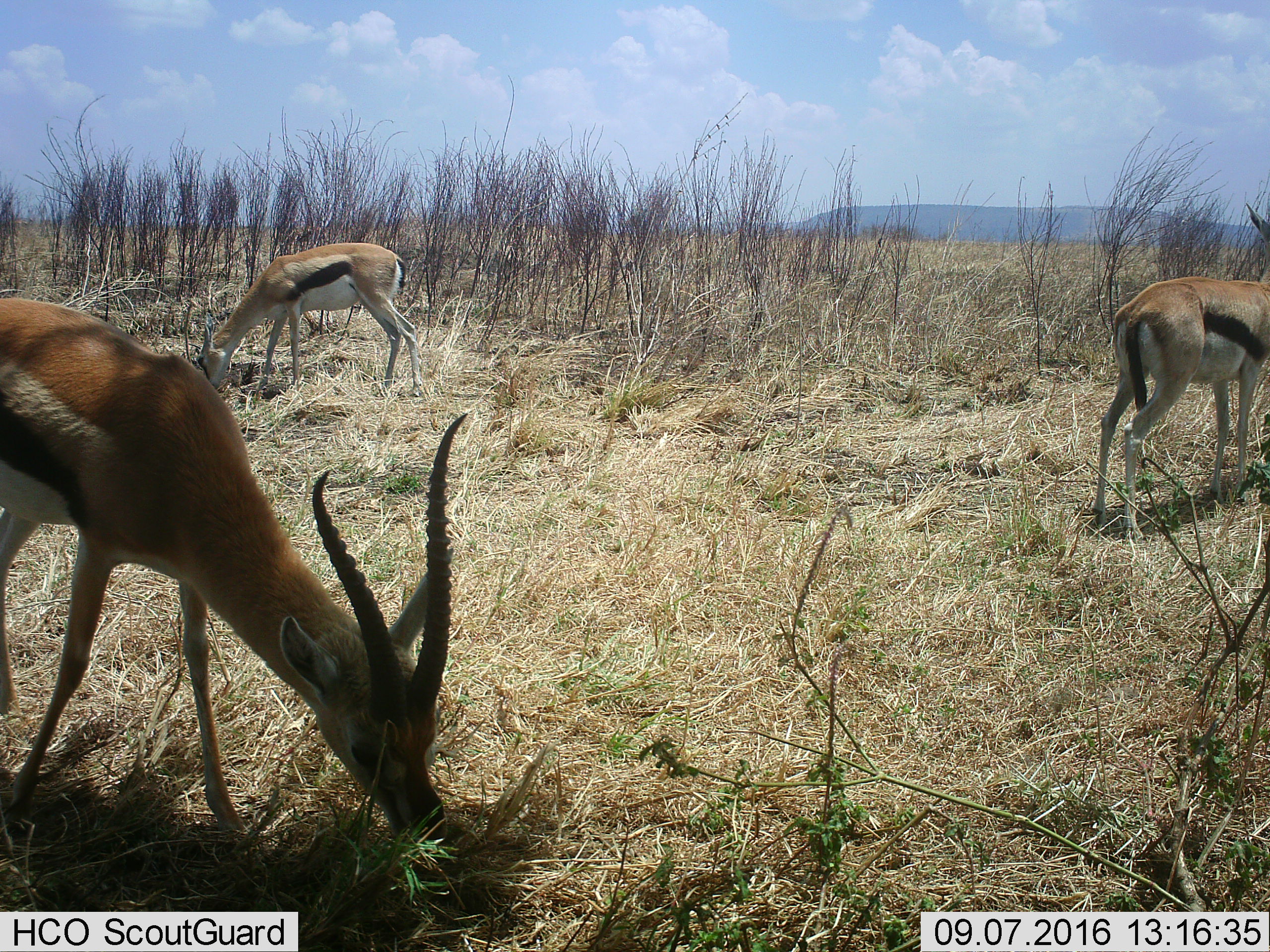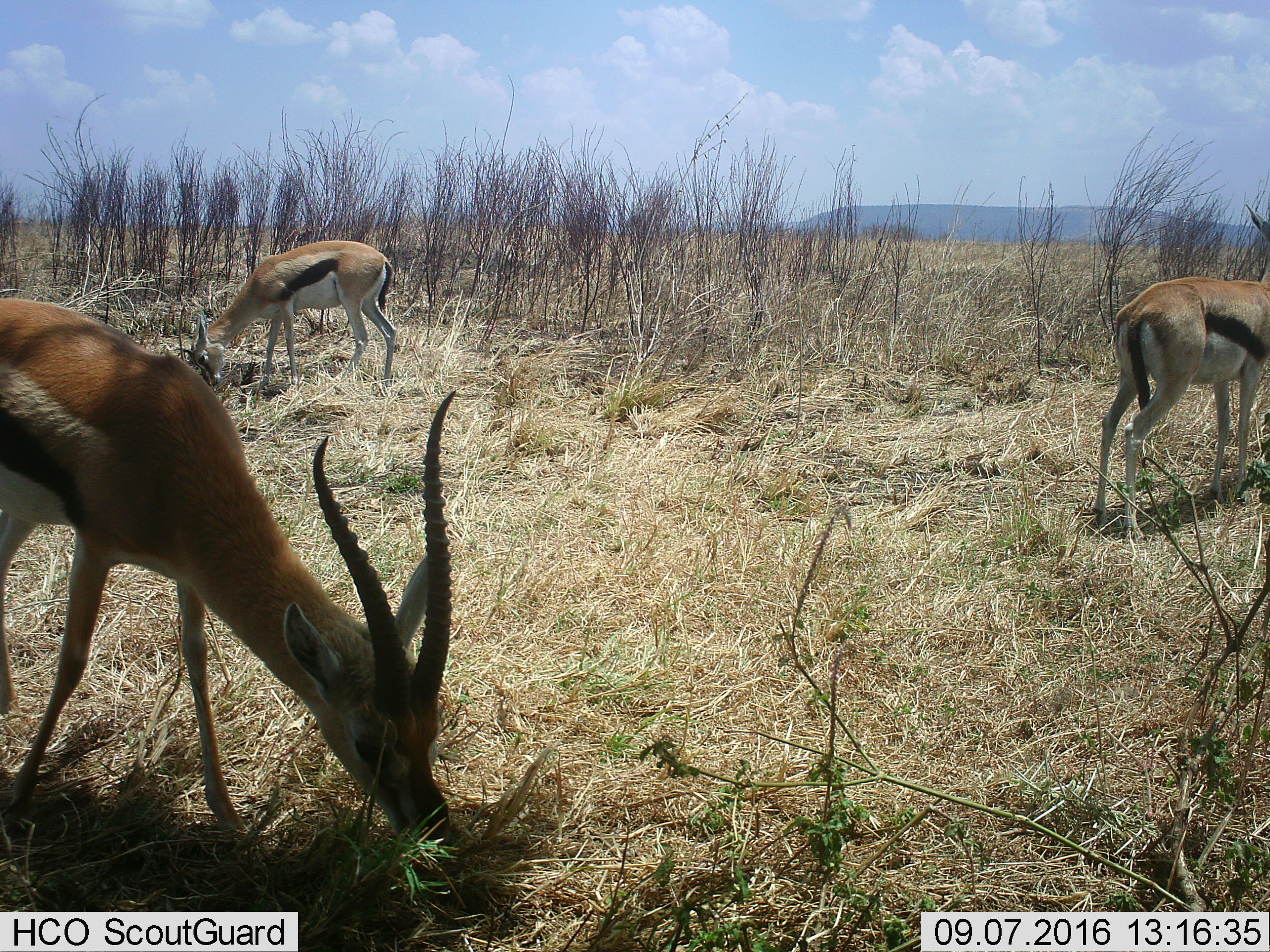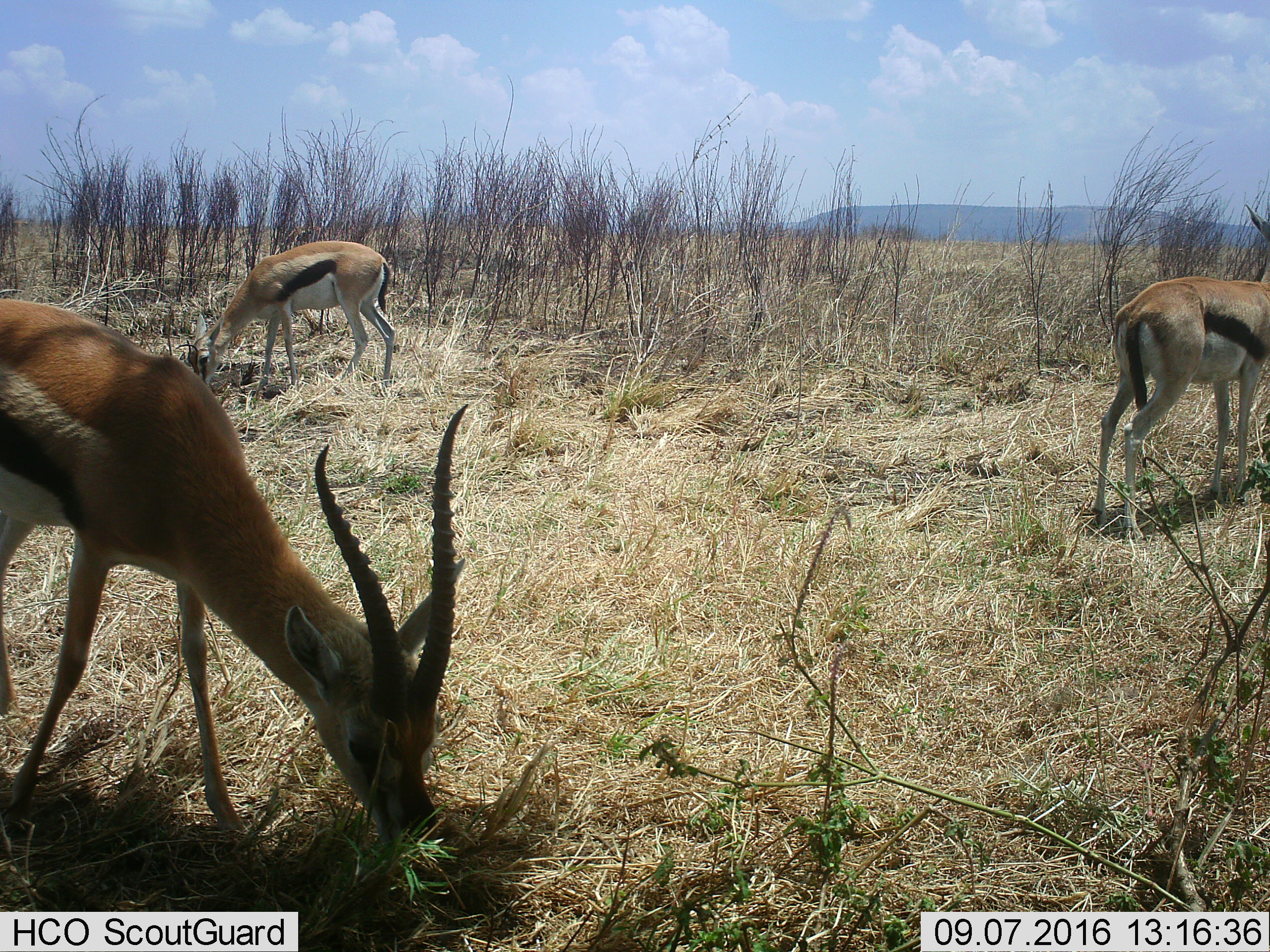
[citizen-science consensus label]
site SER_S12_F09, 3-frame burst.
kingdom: Animalia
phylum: Chordata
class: Mammalia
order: Artiodactyla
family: Bovidae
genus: Eudorcas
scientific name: Eudorcas thomsonii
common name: thomson's gazelle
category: gazellethomsons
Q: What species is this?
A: Gazellethomsons (thomson's gazelle) (Eudorcas thomsonii).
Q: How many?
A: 3.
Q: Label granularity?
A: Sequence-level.